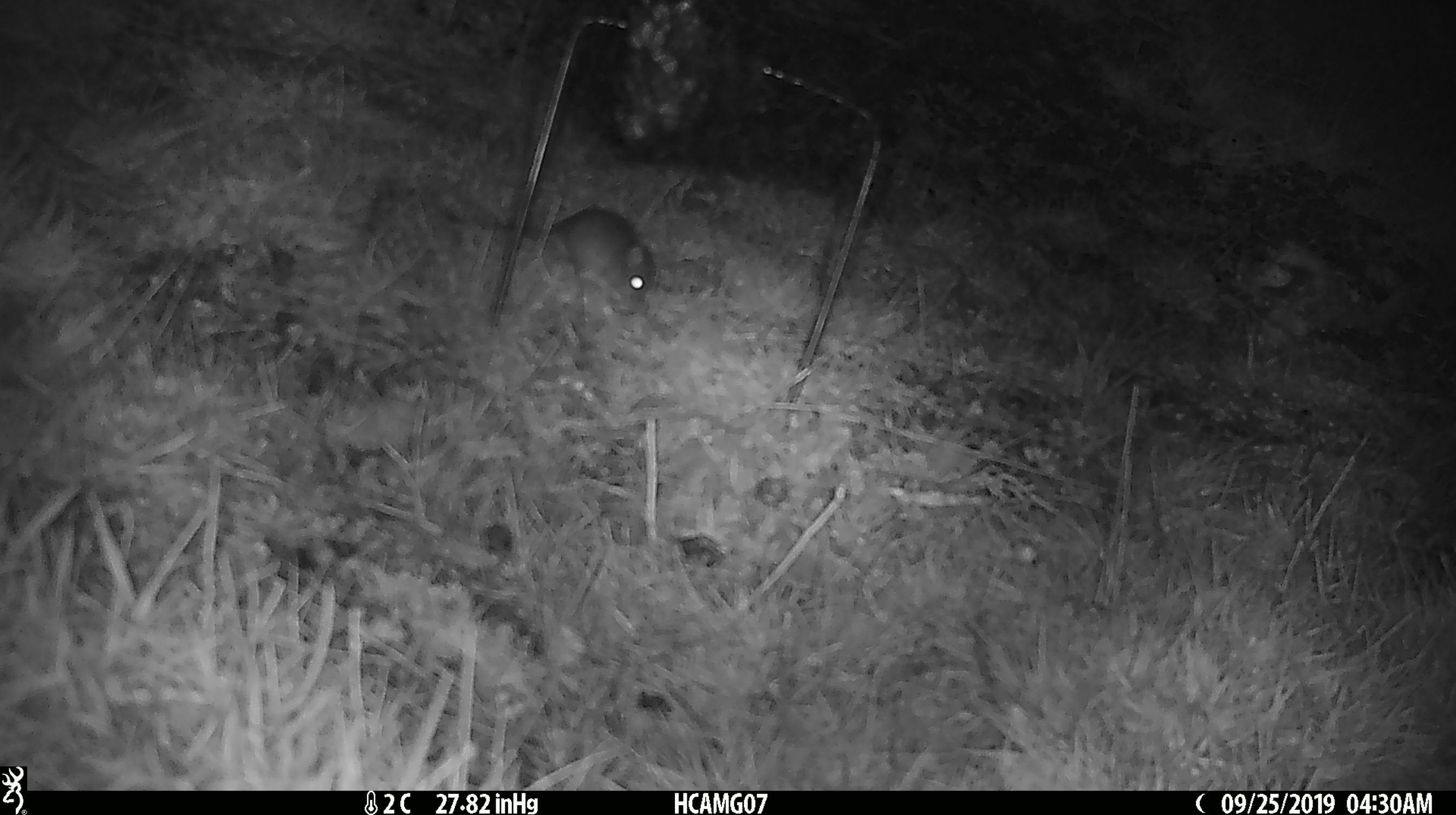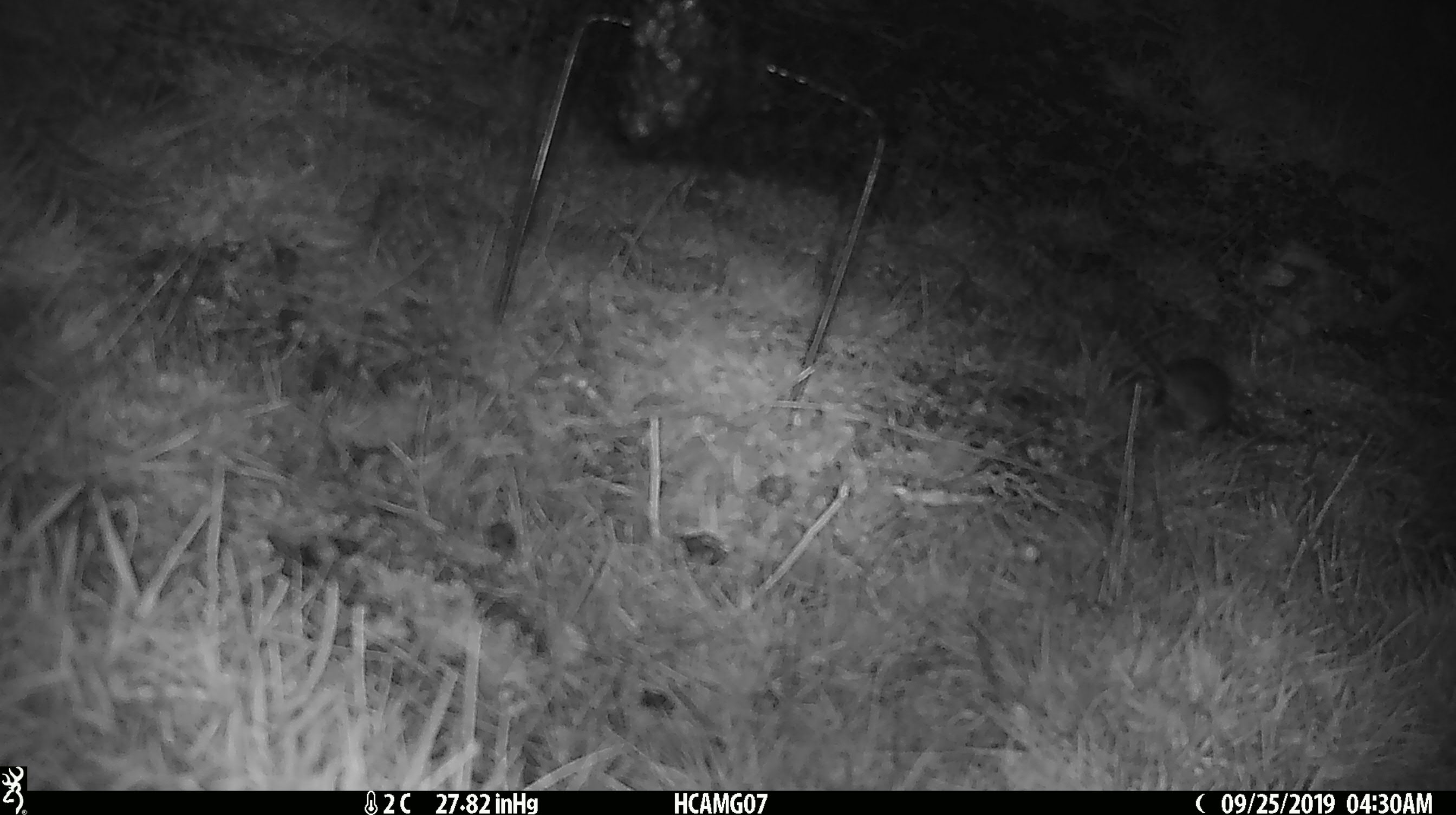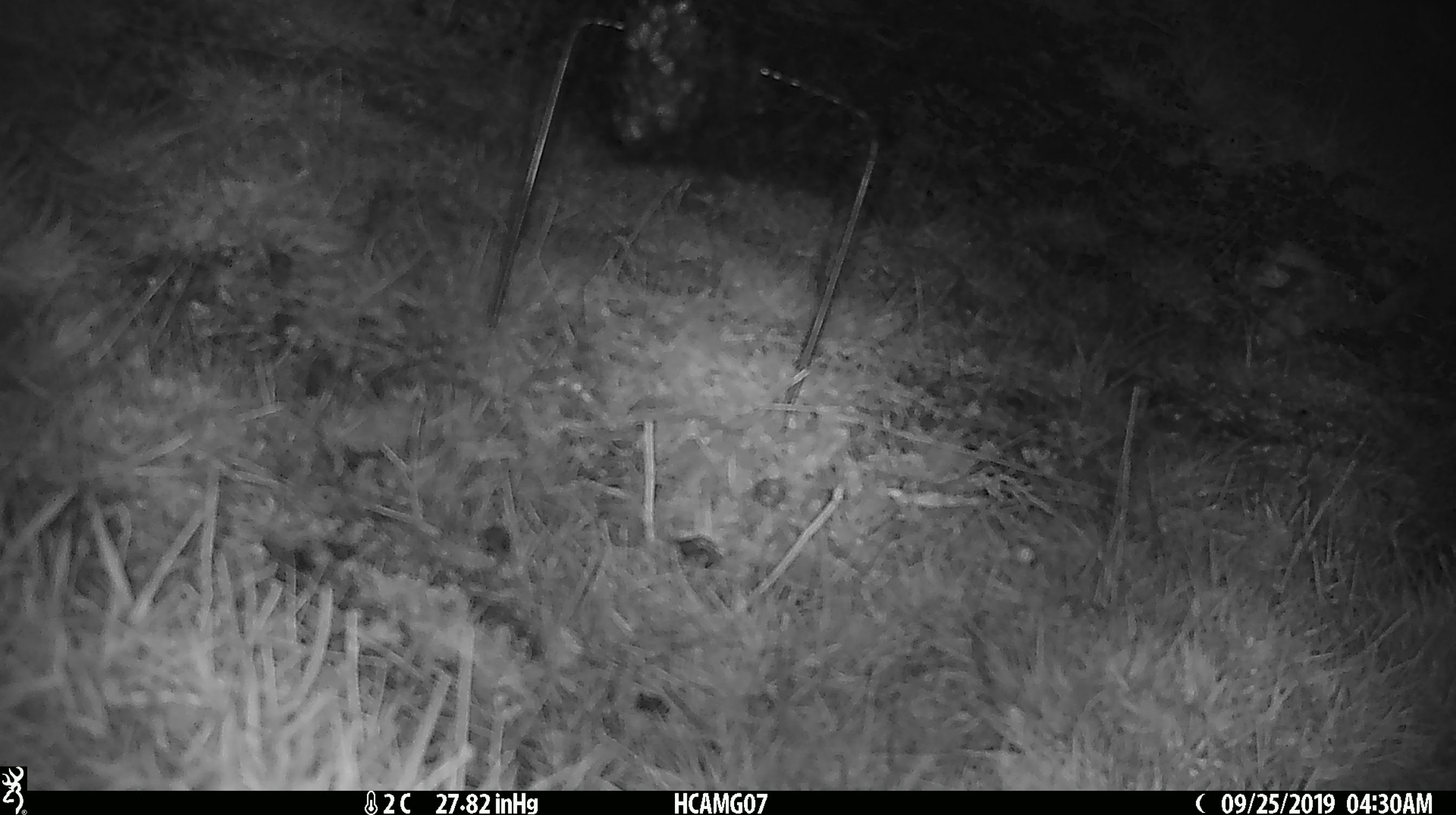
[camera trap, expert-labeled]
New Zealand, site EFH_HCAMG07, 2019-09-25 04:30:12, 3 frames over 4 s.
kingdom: Animalia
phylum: Chordata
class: Mammalia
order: Rodentia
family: Muridae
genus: Mus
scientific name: Mus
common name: mouse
Mouse (Mus).